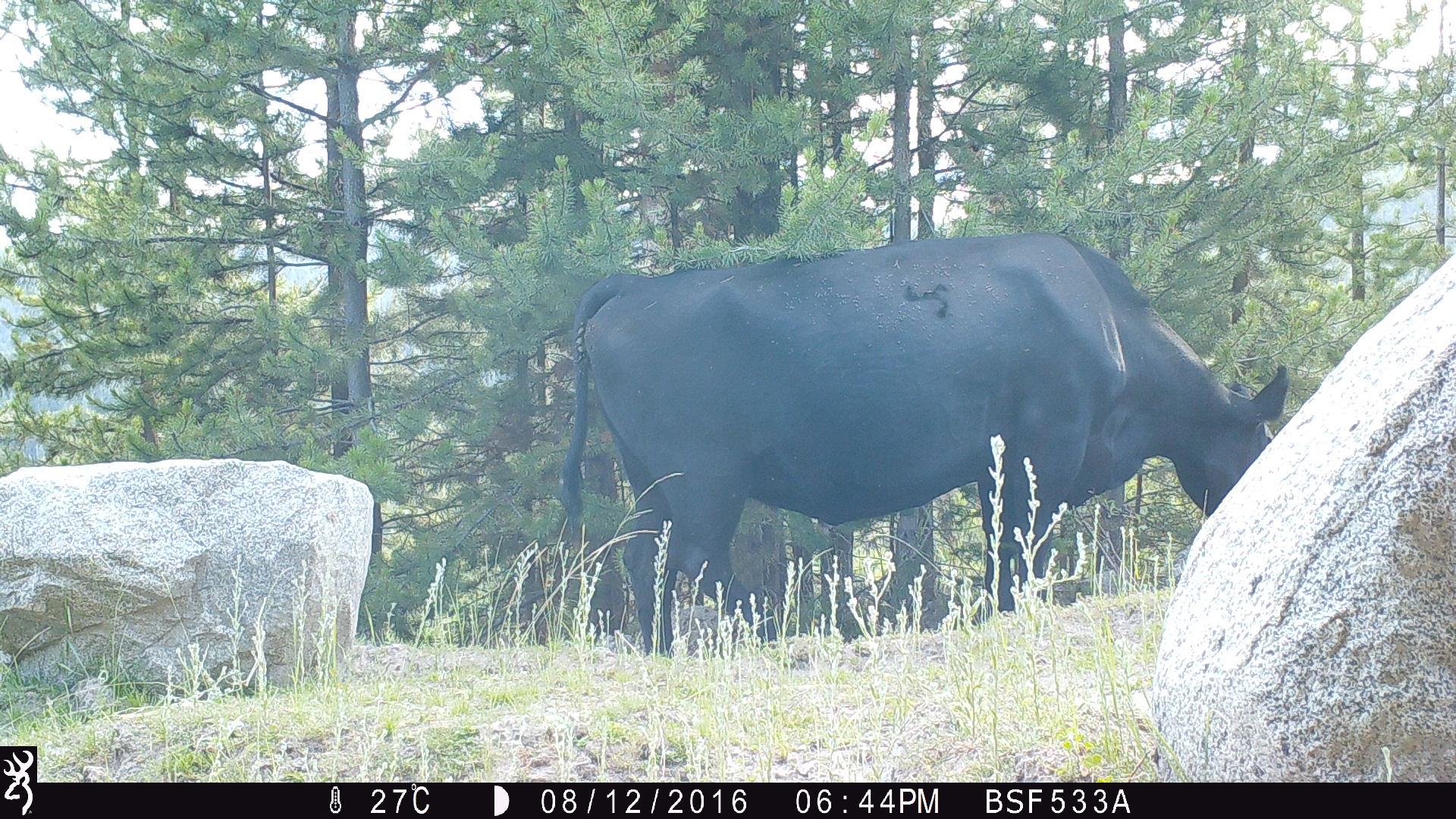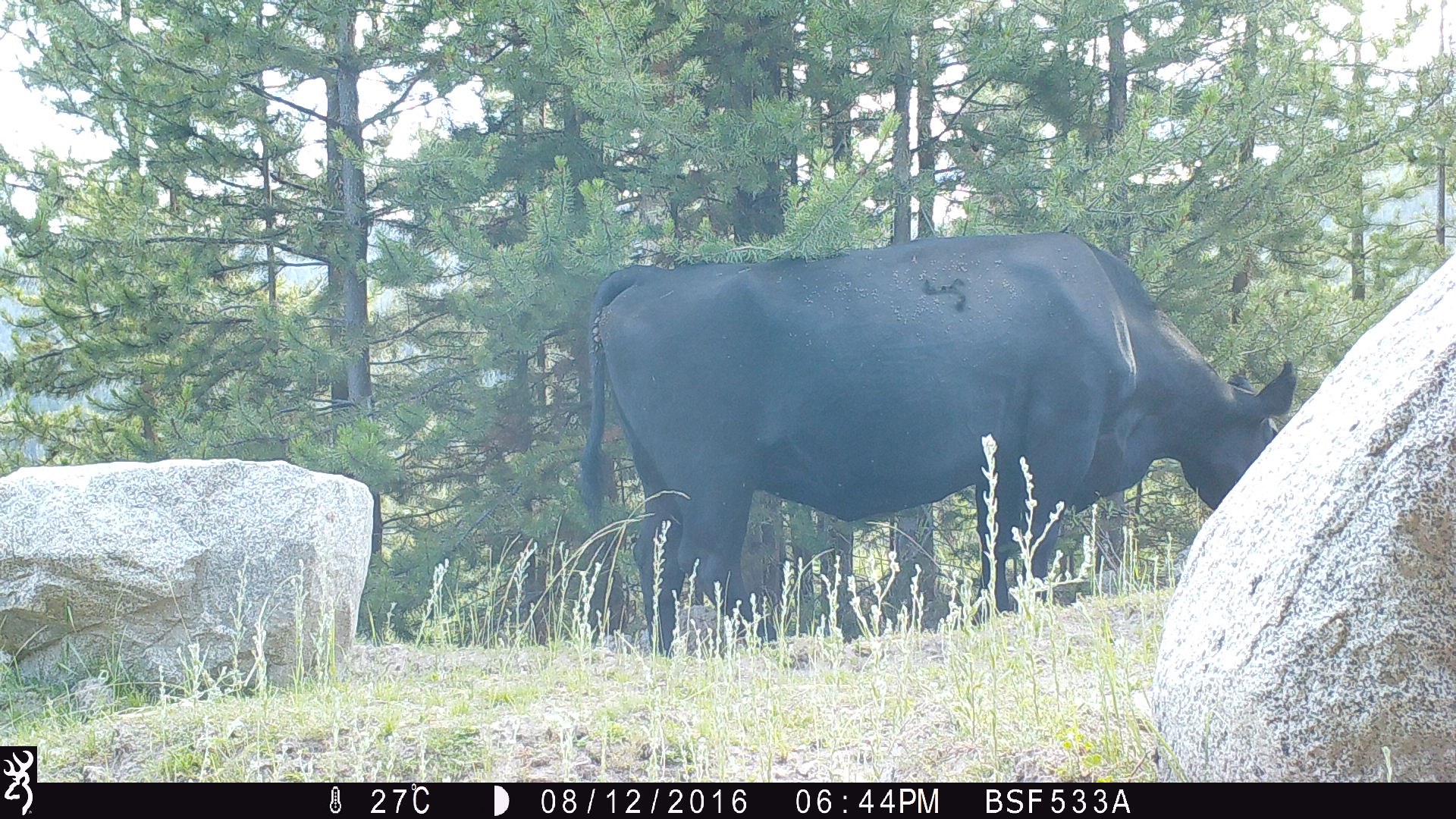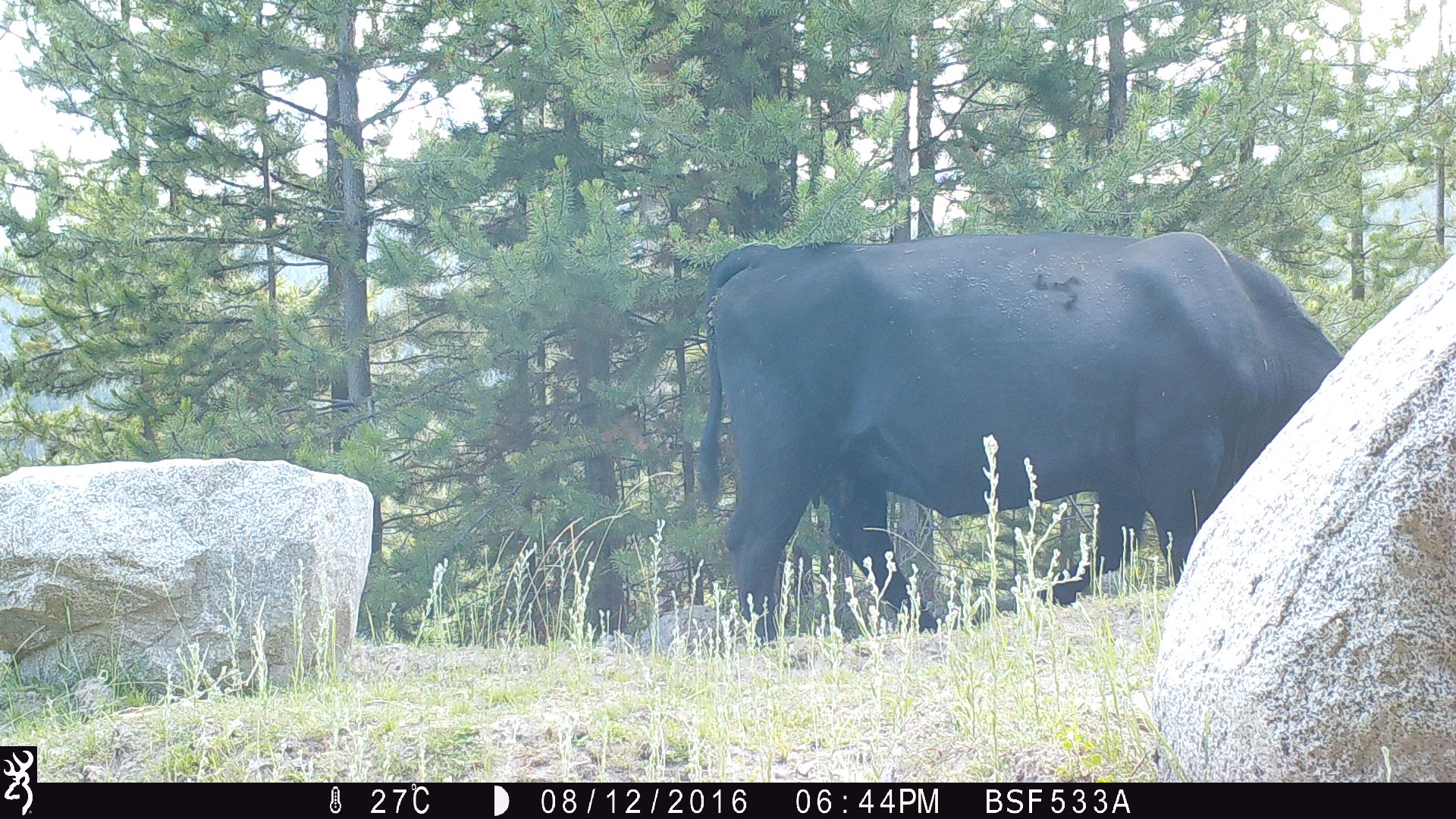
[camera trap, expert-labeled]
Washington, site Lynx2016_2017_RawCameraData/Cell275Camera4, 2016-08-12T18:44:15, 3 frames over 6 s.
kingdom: Animalia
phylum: Chordata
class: Mammalia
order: Artiodactyla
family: Bovidae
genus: Bos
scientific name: Bos taurus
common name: domestic cattle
Domestic cattle (Bos taurus). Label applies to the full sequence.